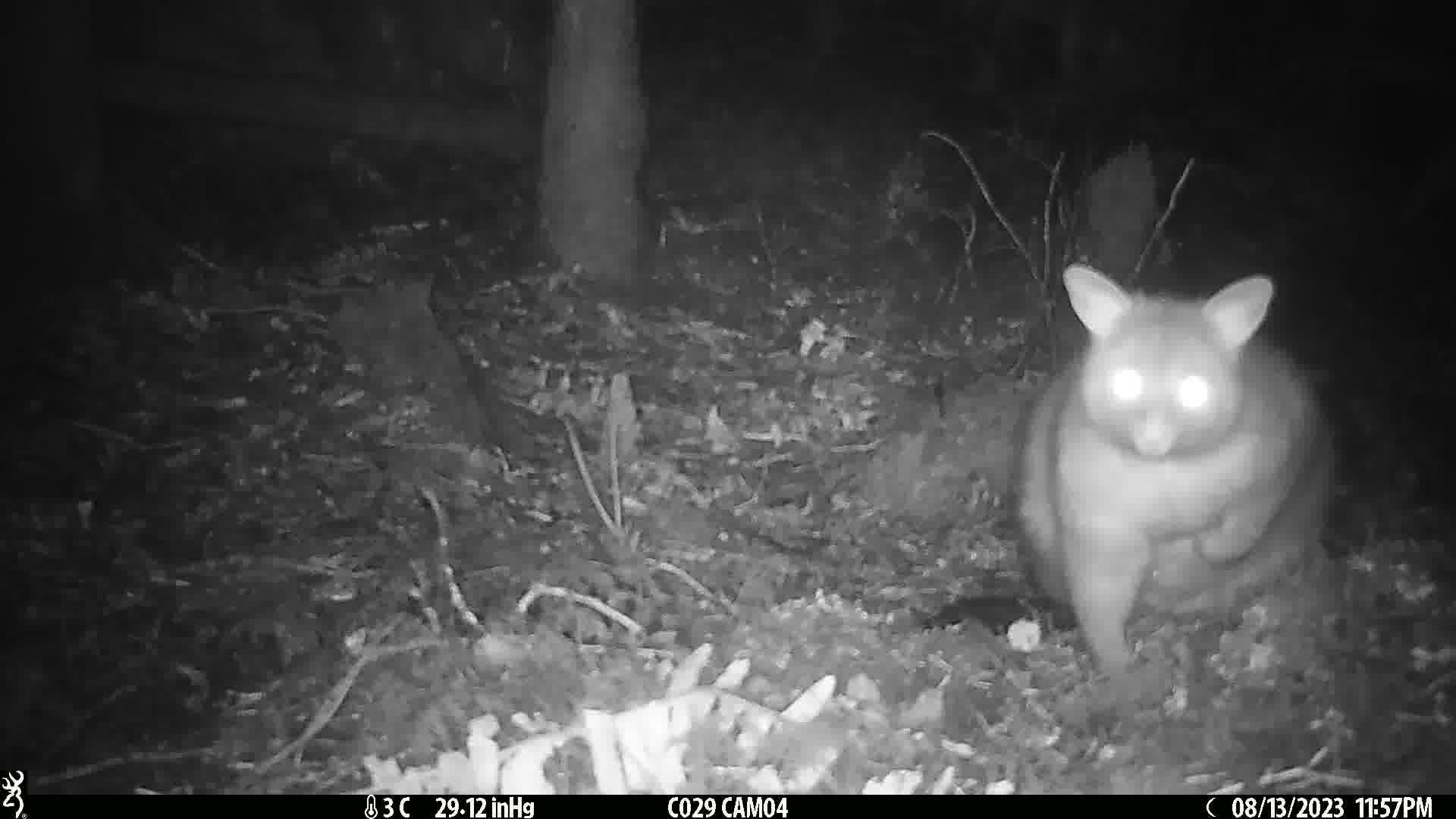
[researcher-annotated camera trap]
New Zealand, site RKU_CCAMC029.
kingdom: Animalia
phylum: Chordata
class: Mammalia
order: Diprotodontia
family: Phalangeridae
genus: Trichosurus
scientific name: Trichosurus vulpecula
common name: common brushtail possum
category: possum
Possum (common brushtail possum) (Trichosurus vulpecula).